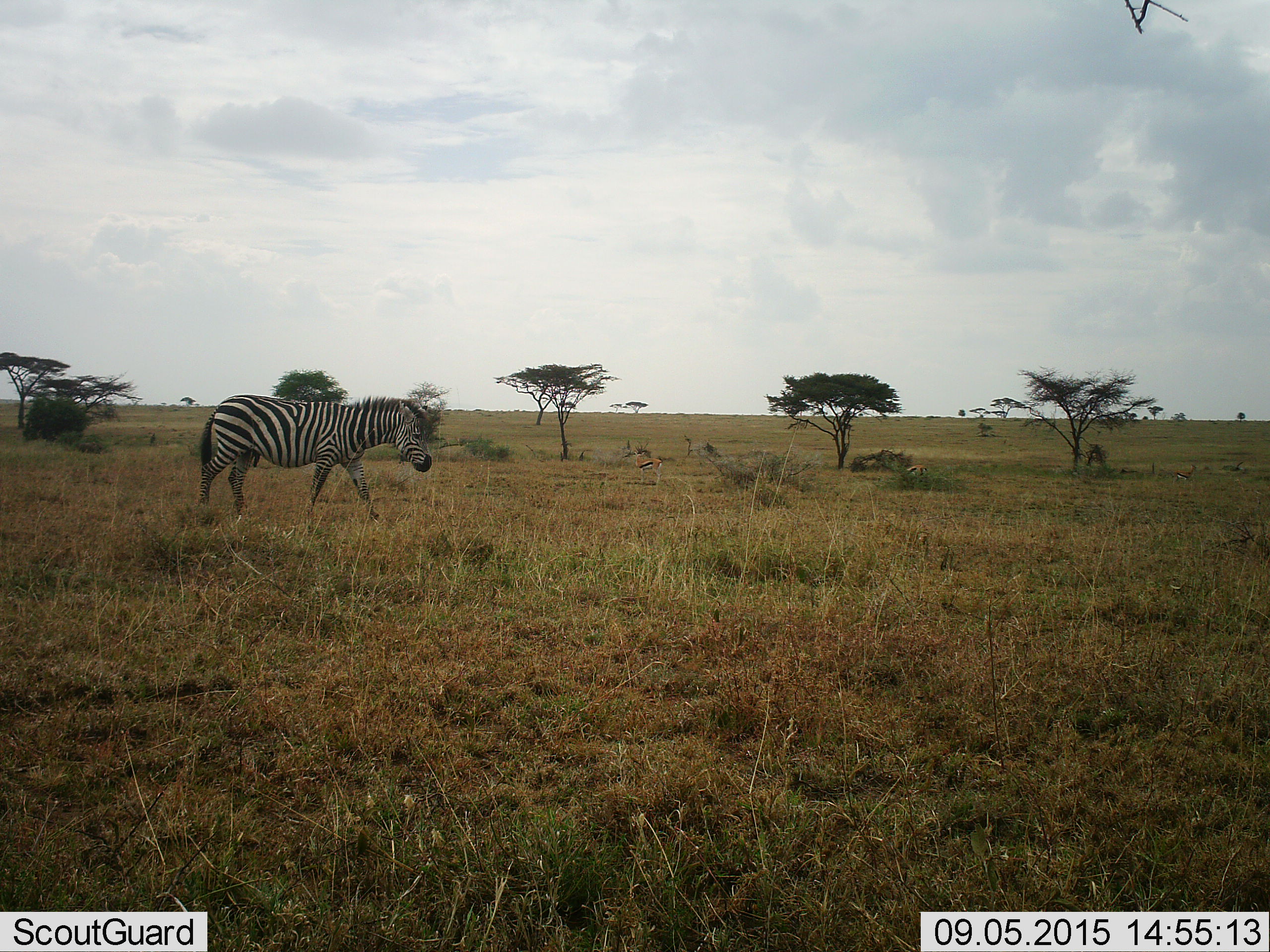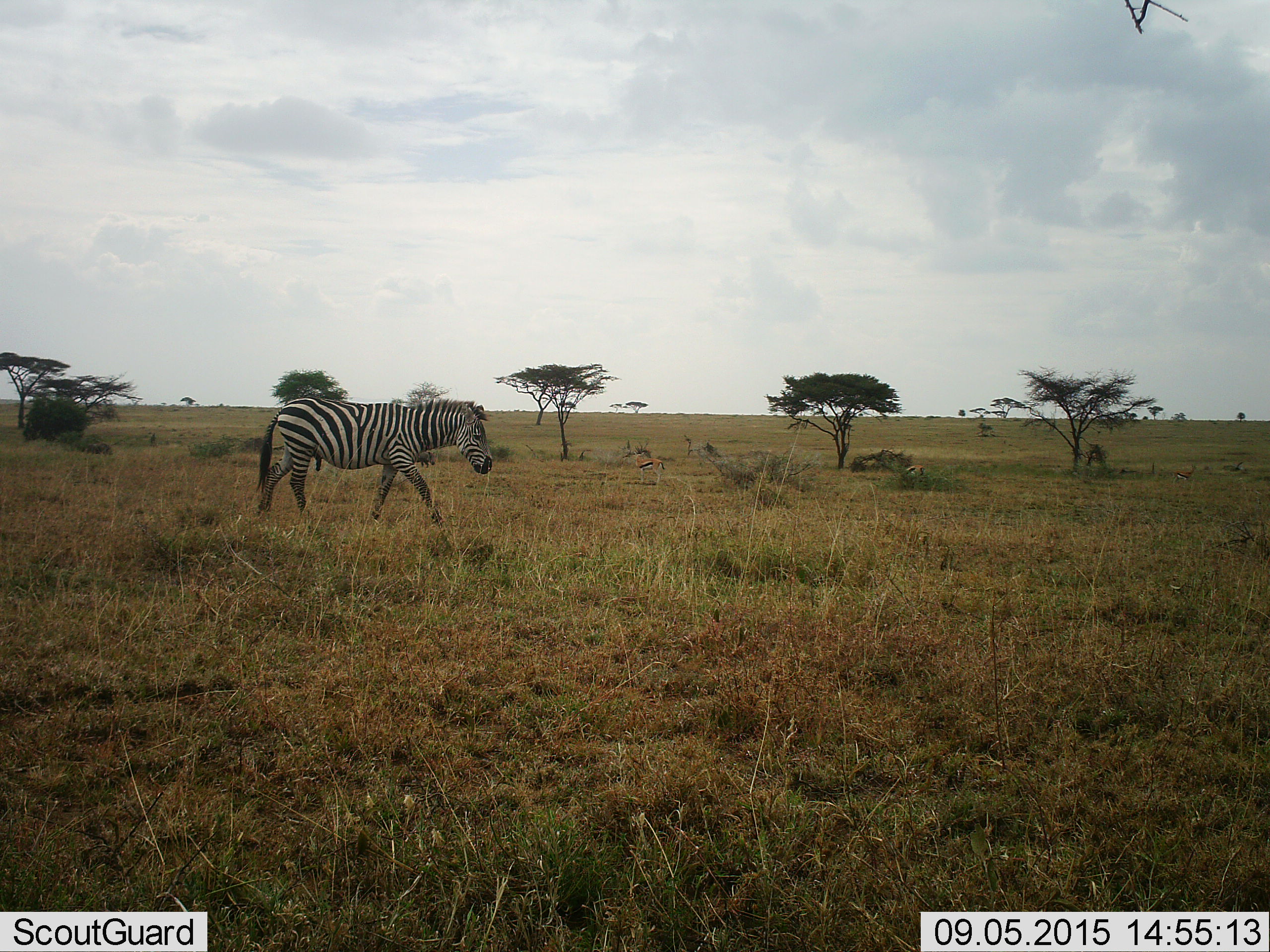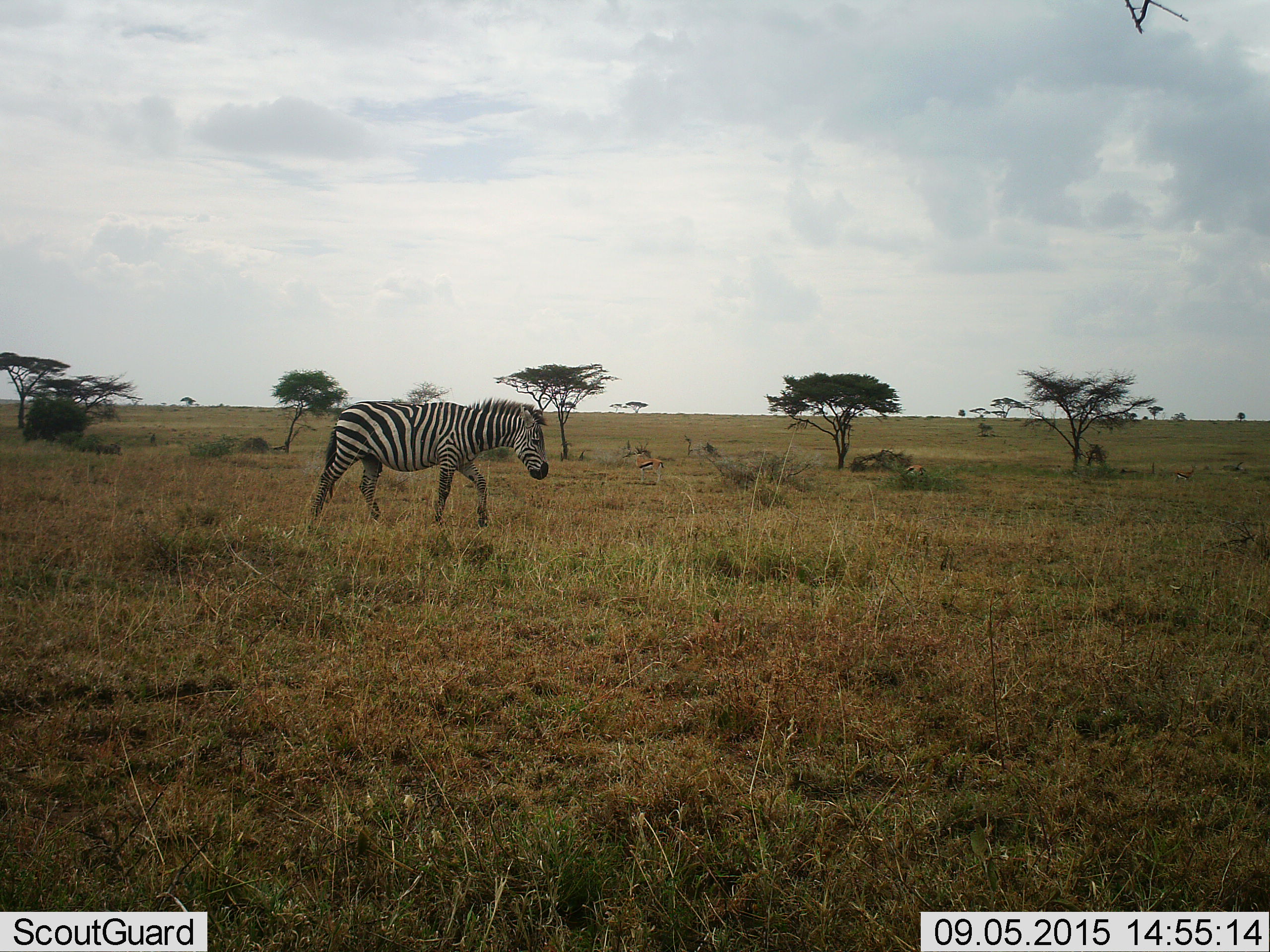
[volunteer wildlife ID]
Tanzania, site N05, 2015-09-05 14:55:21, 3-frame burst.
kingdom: Animalia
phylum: Chordata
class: Mammalia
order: Artiodactyla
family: Bovidae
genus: Eudorcas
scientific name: Eudorcas thomsonii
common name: thomson's gazelle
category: gazellethomsons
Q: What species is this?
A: Gazellethomsons (thomson's gazelle) (Eudorcas thomsonii).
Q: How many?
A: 2.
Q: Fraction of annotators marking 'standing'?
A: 100%.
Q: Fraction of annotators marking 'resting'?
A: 0%.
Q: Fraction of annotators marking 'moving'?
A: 0%.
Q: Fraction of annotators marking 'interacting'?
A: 0%.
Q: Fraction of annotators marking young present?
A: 0%.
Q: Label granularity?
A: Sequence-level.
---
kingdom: Animalia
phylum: Chordata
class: Mammalia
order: Perissodactyla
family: Equidae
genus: Equus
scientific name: Equus quagga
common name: plains zebra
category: zebra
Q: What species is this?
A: Zebra (plains zebra) (Equus quagga).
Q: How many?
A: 1.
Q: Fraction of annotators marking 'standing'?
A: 0%.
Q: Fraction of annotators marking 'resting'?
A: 0%.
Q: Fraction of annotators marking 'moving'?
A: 100%.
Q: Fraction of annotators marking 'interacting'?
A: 0%.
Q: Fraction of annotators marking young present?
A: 0%.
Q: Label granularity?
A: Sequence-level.